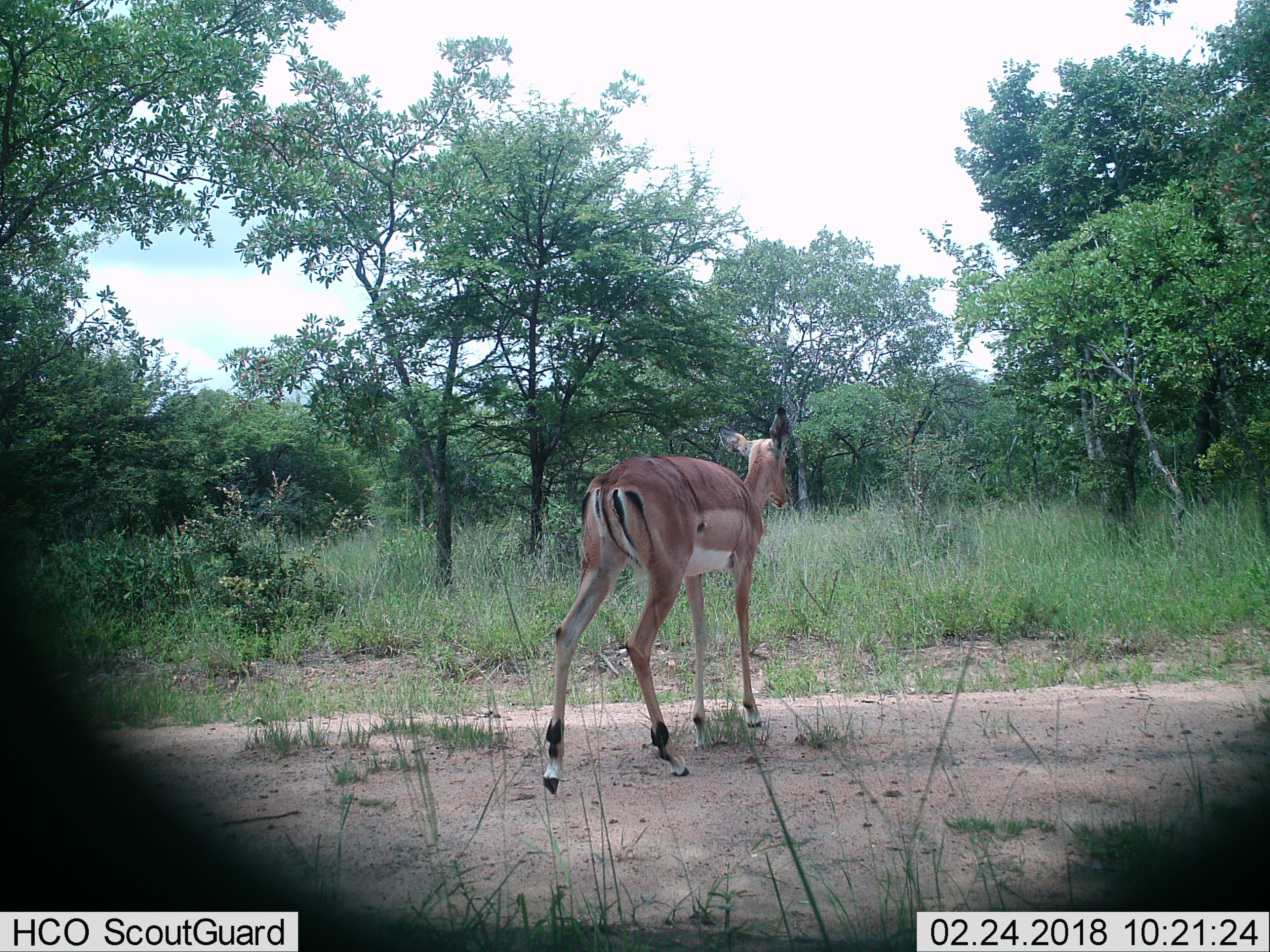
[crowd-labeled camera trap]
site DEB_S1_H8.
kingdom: Animalia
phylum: Chordata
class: Mammalia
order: Artiodactyla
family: Bovidae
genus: Aepyceros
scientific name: Aepyceros melampus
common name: impala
Impala (Aepyceros melampus), count 1. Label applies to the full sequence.